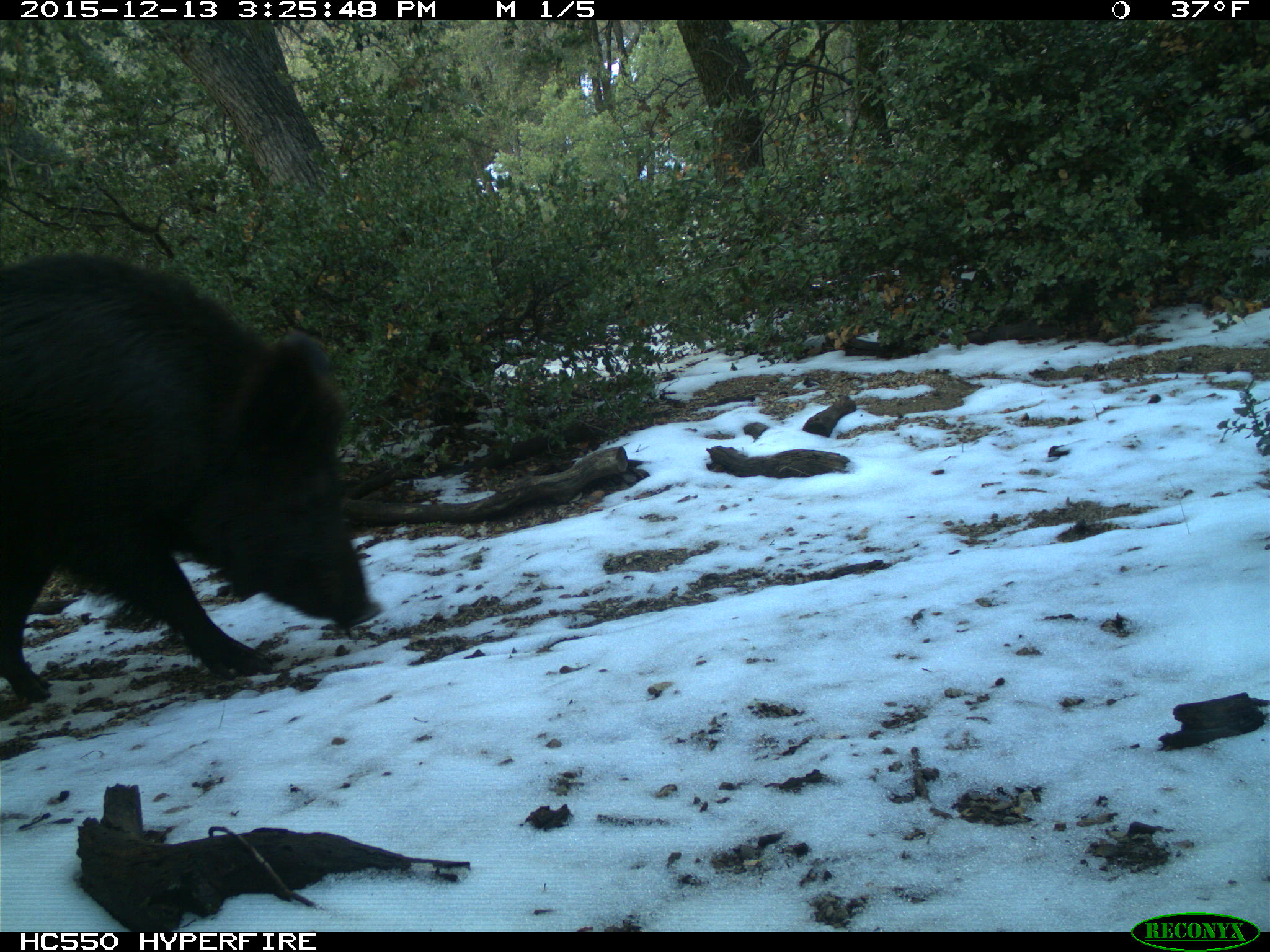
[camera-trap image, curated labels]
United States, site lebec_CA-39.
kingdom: Animalia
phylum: Chordata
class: Mammalia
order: Artiodactyla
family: Suidae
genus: Sus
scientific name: Sus scrofa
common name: wild boar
Sus scrofa (wild boar).